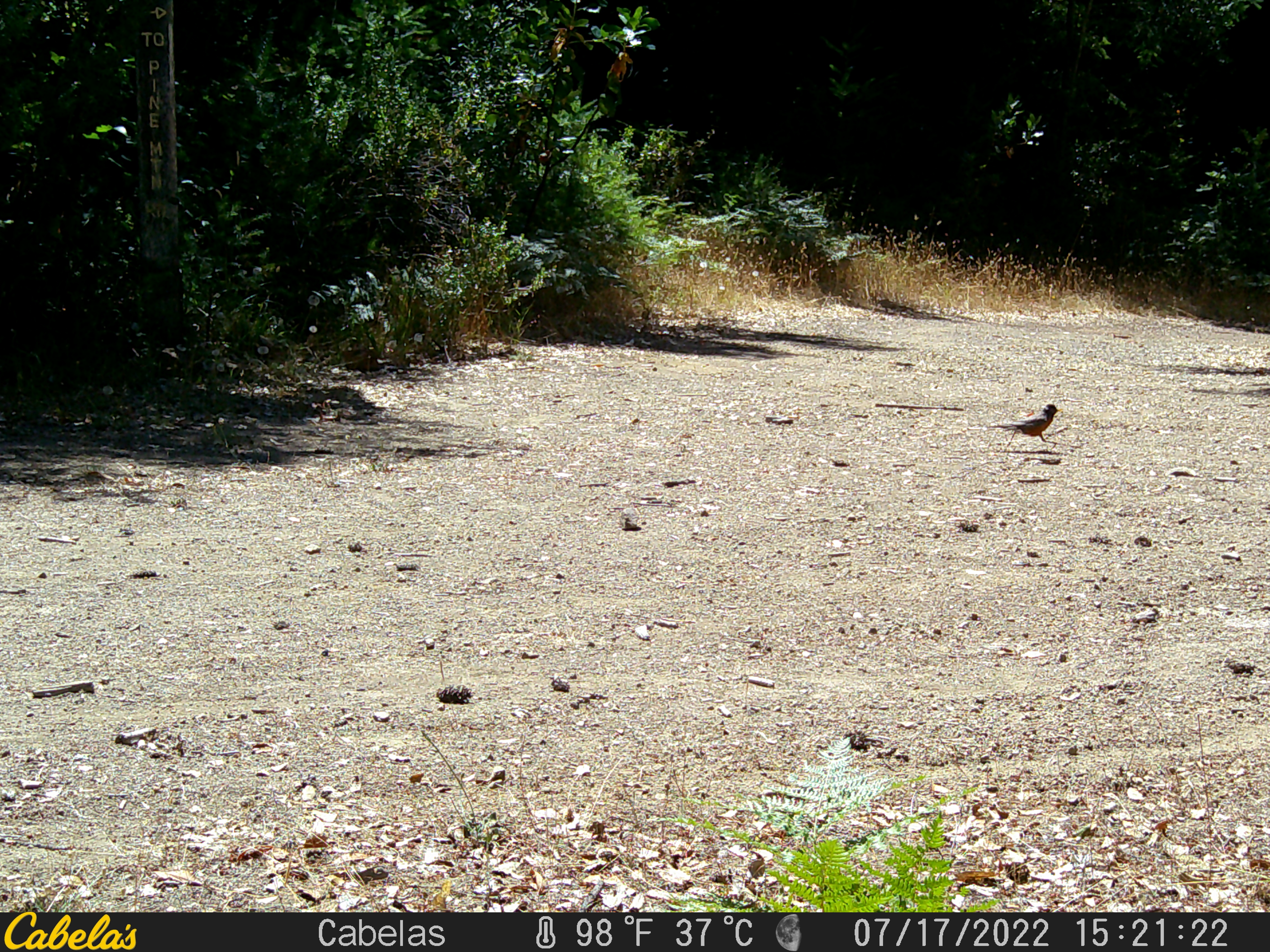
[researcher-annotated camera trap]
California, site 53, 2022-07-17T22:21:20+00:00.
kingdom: Animalia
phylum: Chordata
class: Aves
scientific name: Aves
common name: bird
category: unknown bird